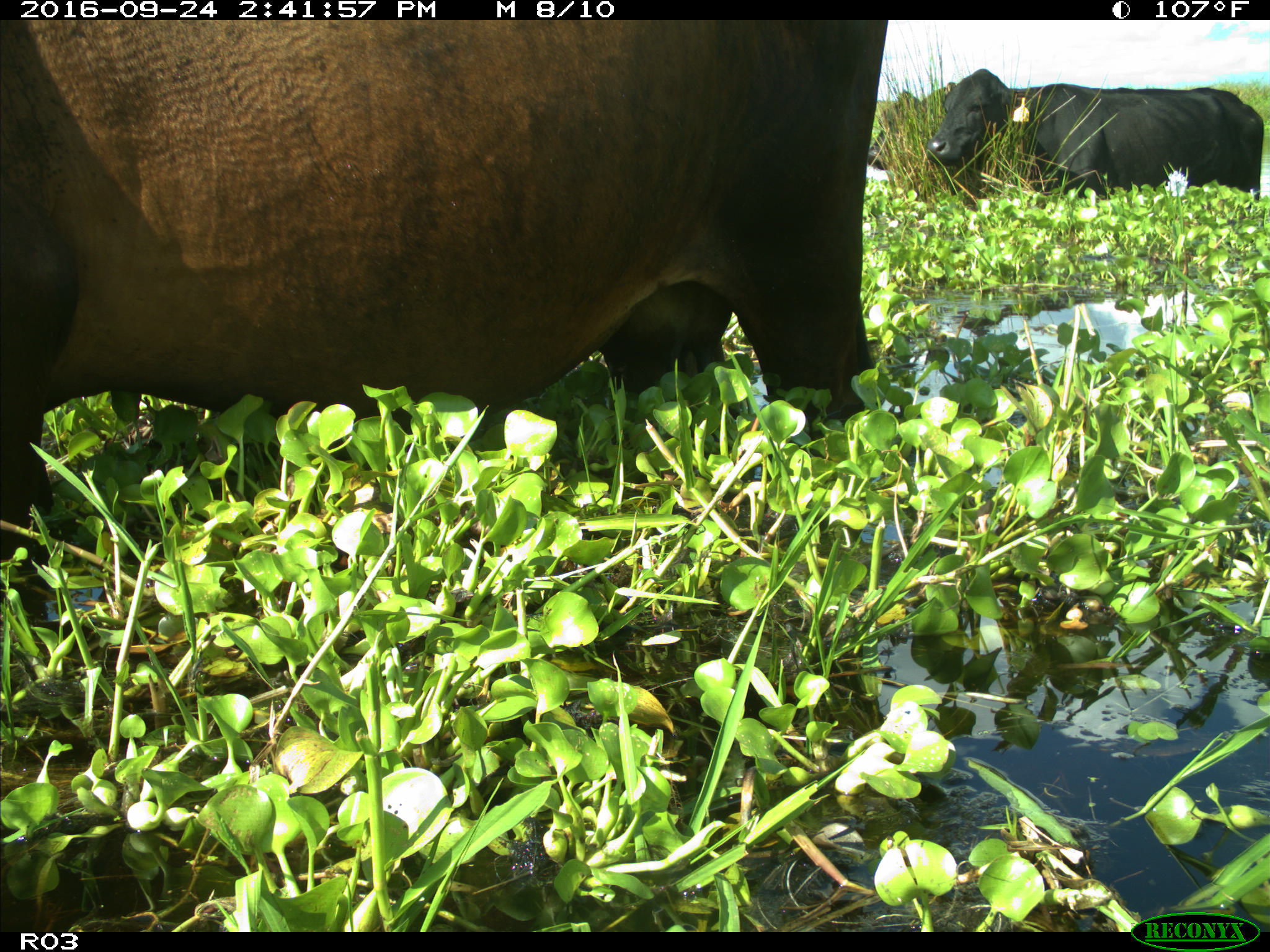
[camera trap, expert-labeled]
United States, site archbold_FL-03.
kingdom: Animalia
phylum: Chordata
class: Mammalia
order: Artiodactyla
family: Bovidae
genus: Bos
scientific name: Bos taurus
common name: domestic cow